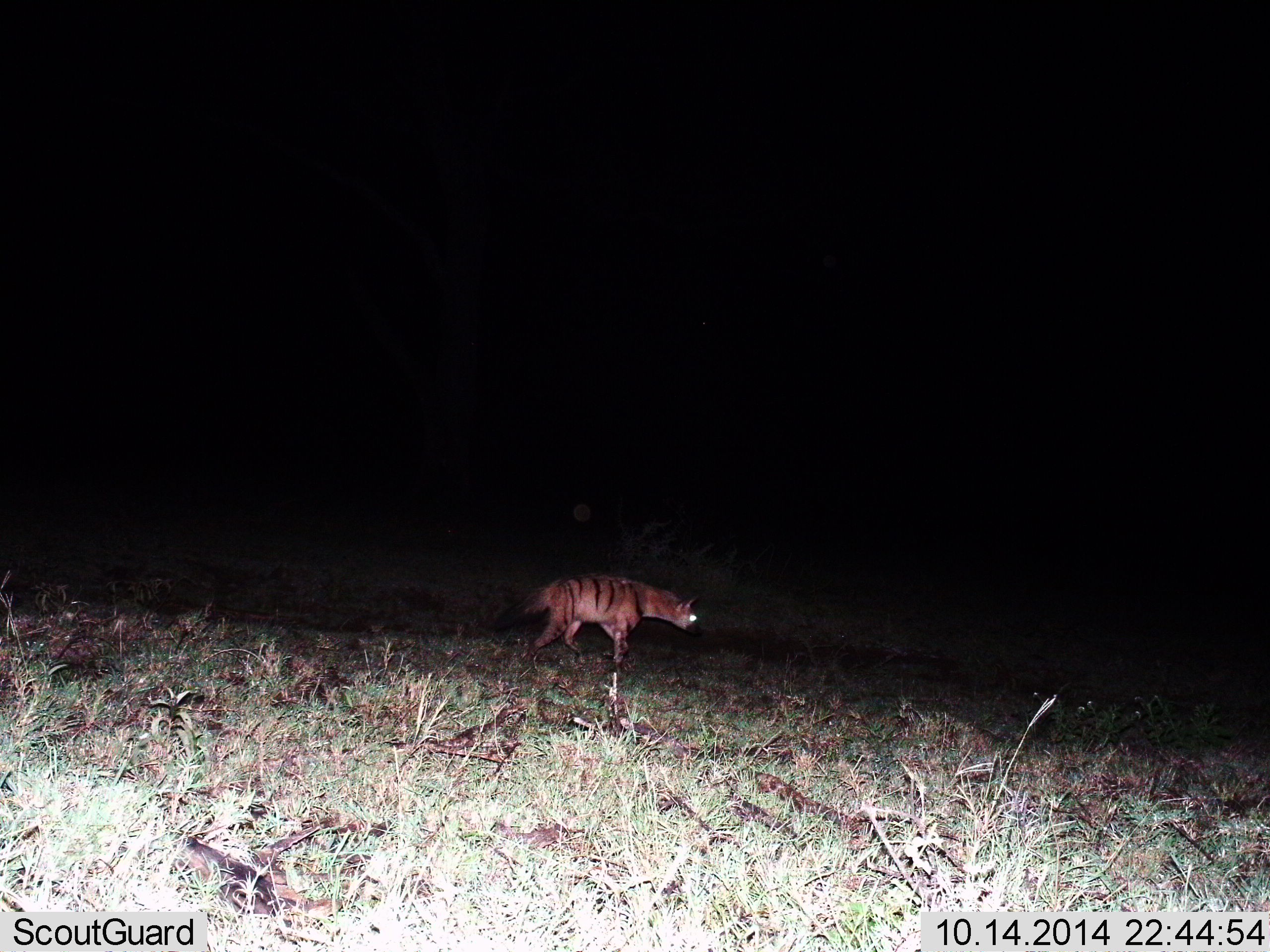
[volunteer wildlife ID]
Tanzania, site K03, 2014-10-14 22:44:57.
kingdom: Animalia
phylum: Chordata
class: Mammalia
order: Carnivora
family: Hyaenidae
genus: Proteles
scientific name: Proteles cristatus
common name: aardwolf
Aardwolf (Proteles cristatus), count 1. Behavior (volunteer vote fractions): standing 40%, resting 0%, moving 50%, interacting 10%. Young present (vote fraction): 0%. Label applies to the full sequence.